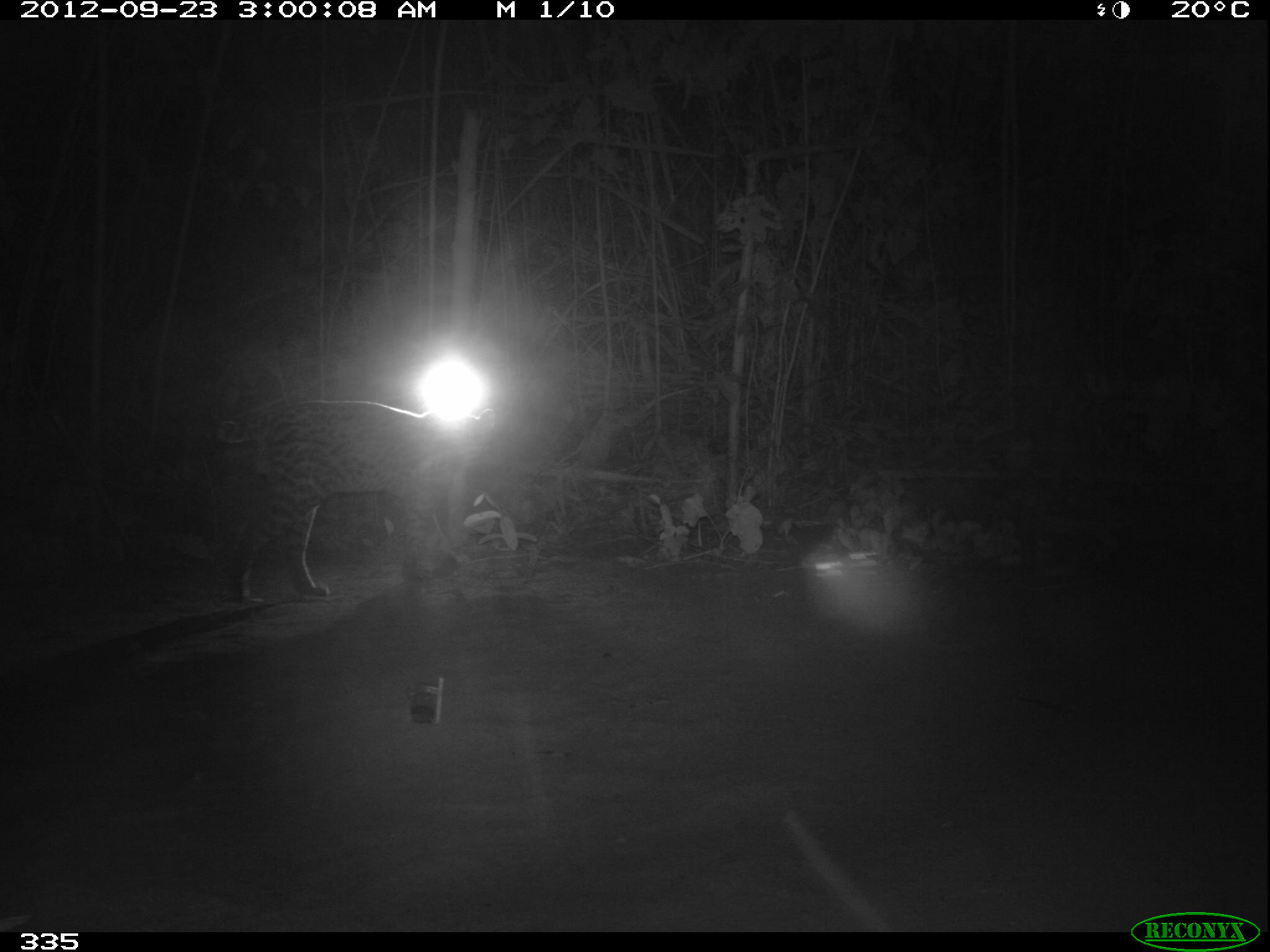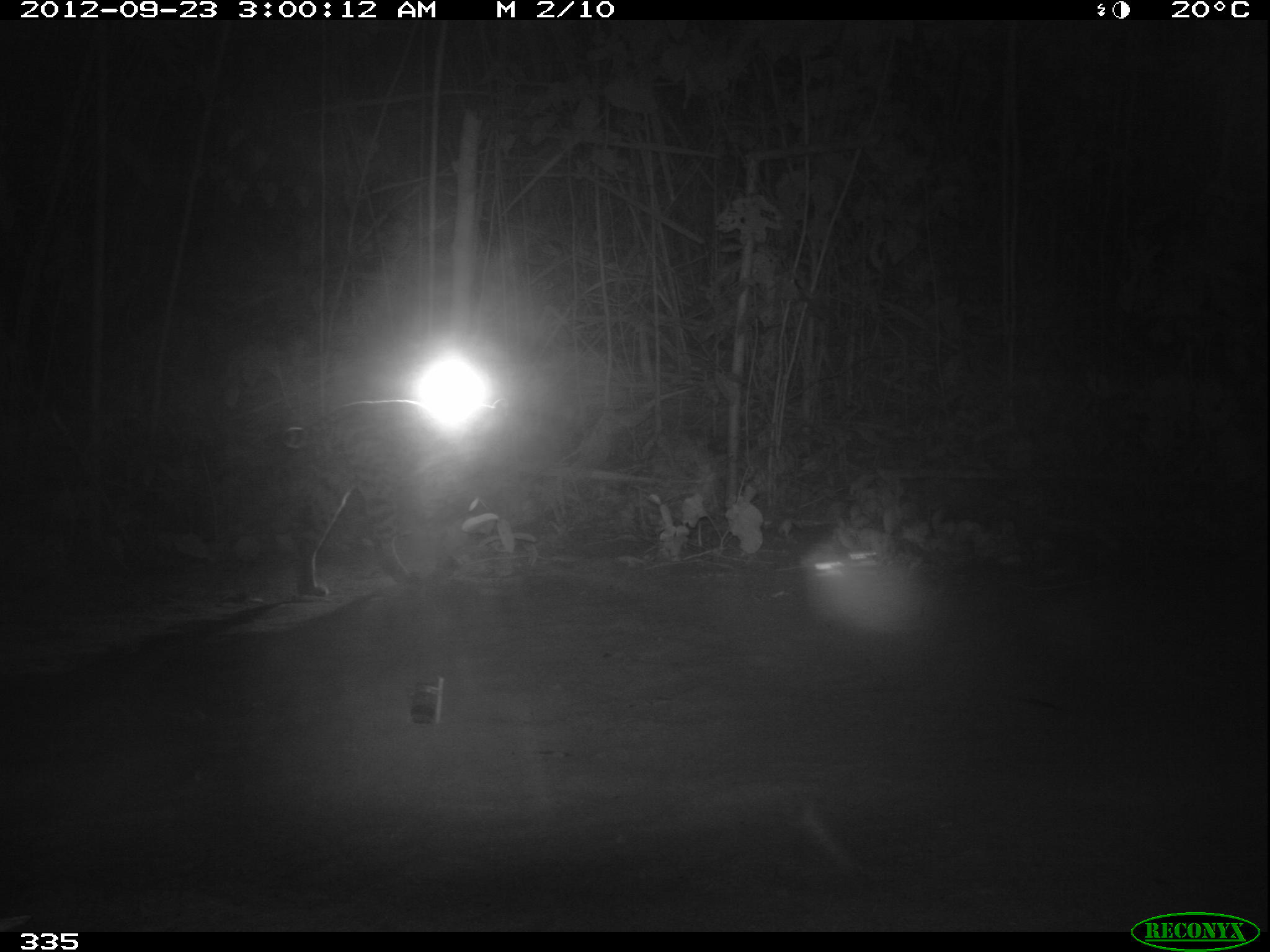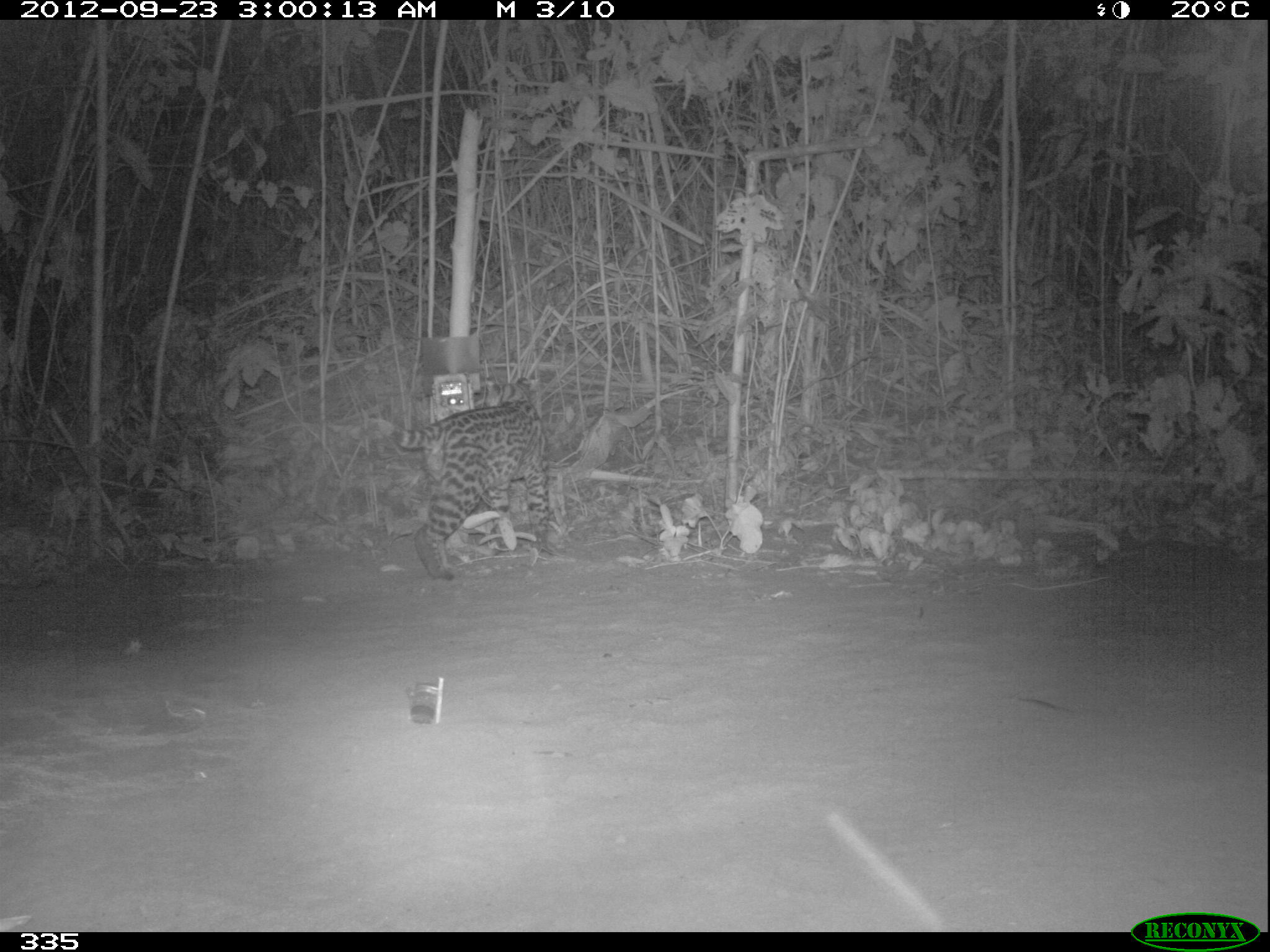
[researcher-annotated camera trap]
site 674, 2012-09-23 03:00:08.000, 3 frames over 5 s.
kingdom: Animalia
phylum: Chordata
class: Mammalia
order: Carnivora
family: Felidae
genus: Leopardus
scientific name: Leopardus pardalis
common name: ocelot